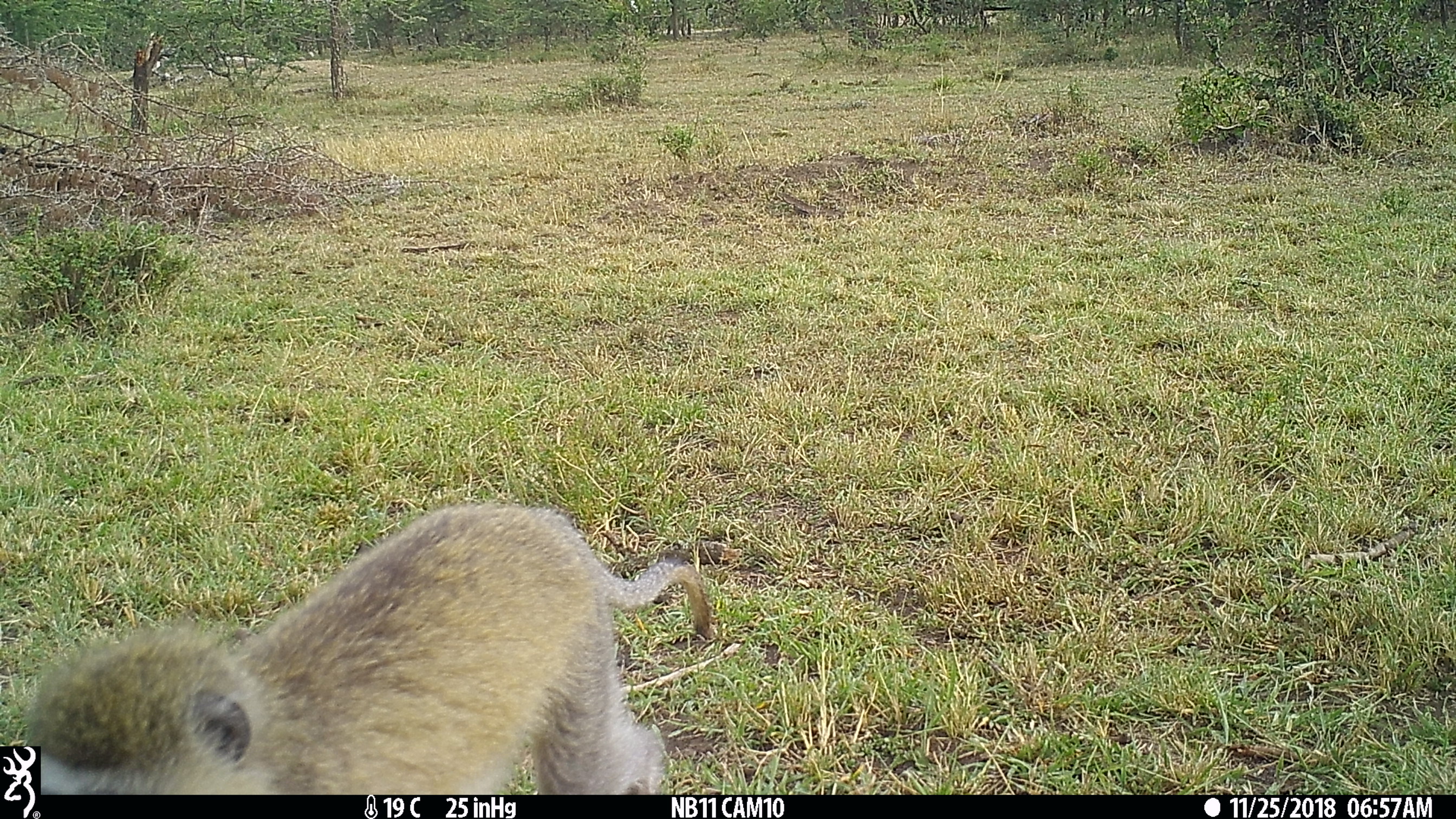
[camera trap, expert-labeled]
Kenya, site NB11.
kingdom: Animalia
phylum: Chordata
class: Mammalia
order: Primates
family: Cercopithecidae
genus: Chlorocebus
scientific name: Chlorocebus pygerythrus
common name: vervet monkey